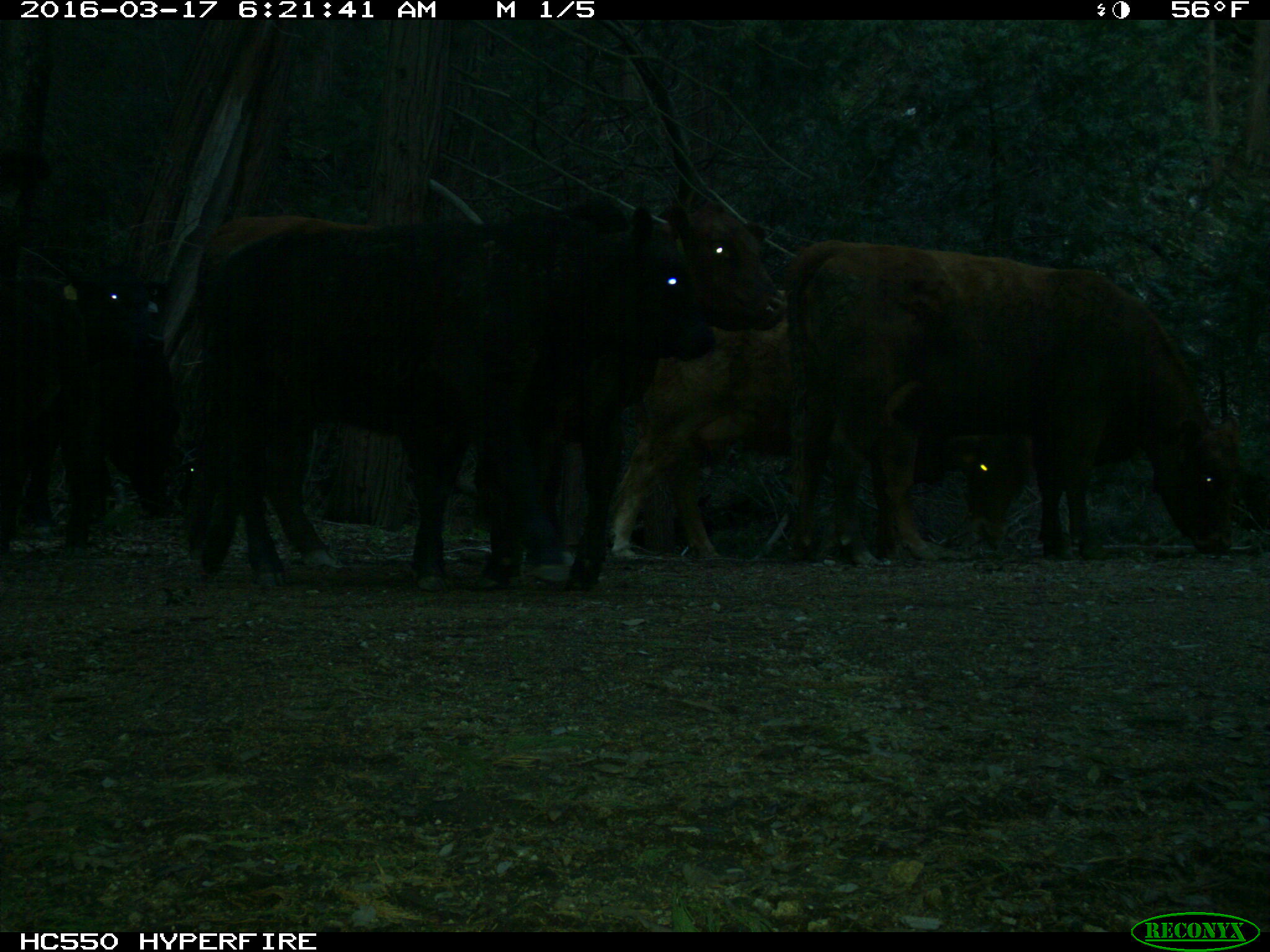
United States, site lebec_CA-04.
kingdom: Animalia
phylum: Chordata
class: Mammalia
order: Artiodactyla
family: Bovidae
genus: Bos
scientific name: Bos taurus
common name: domestic cow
Bos taurus (domestic cow).